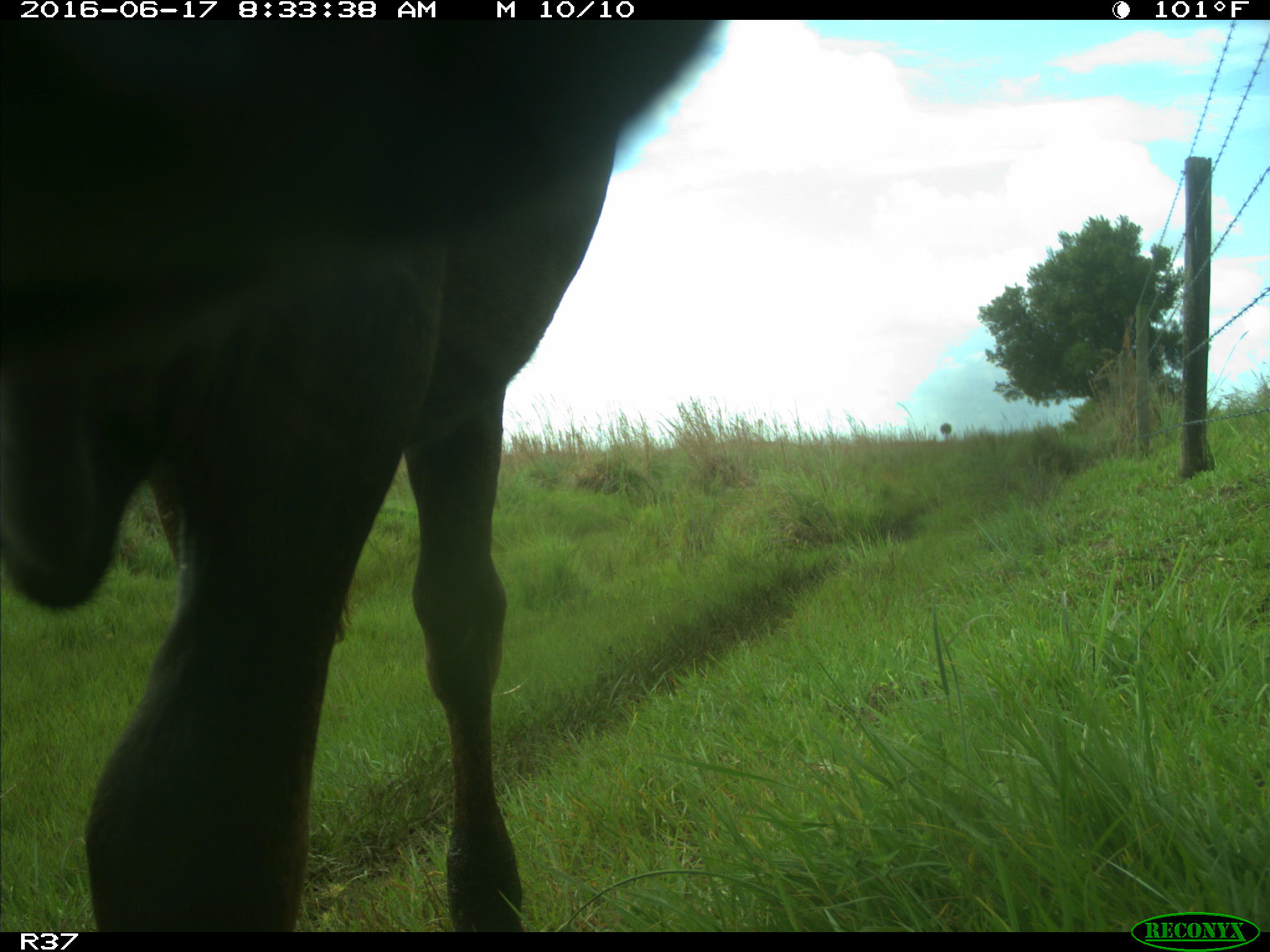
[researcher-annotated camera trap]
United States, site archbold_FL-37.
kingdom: Animalia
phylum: Chordata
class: Mammalia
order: Artiodactyla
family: Bovidae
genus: Bos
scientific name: Bos taurus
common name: domestic cow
Bos taurus (domestic cow).